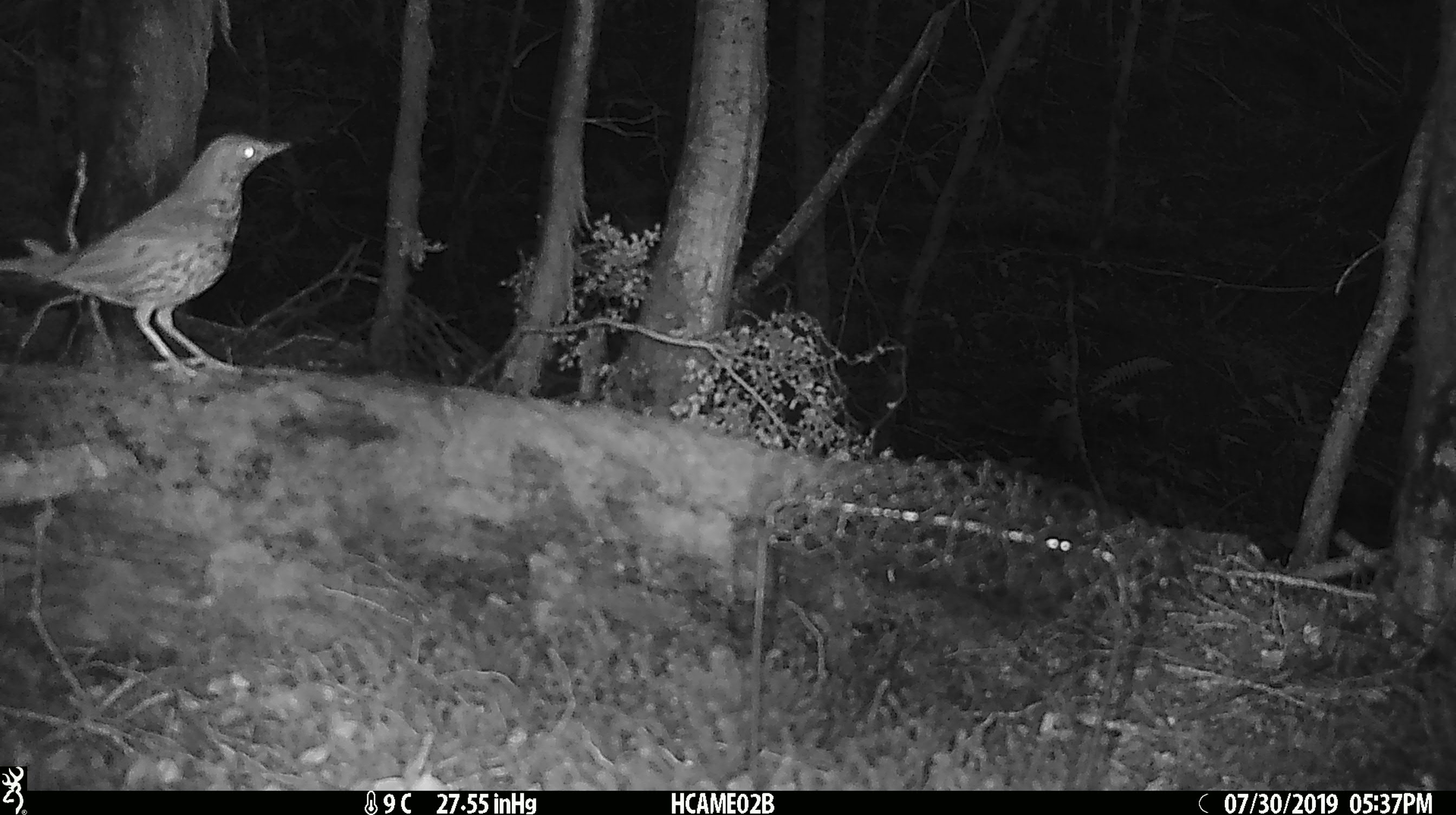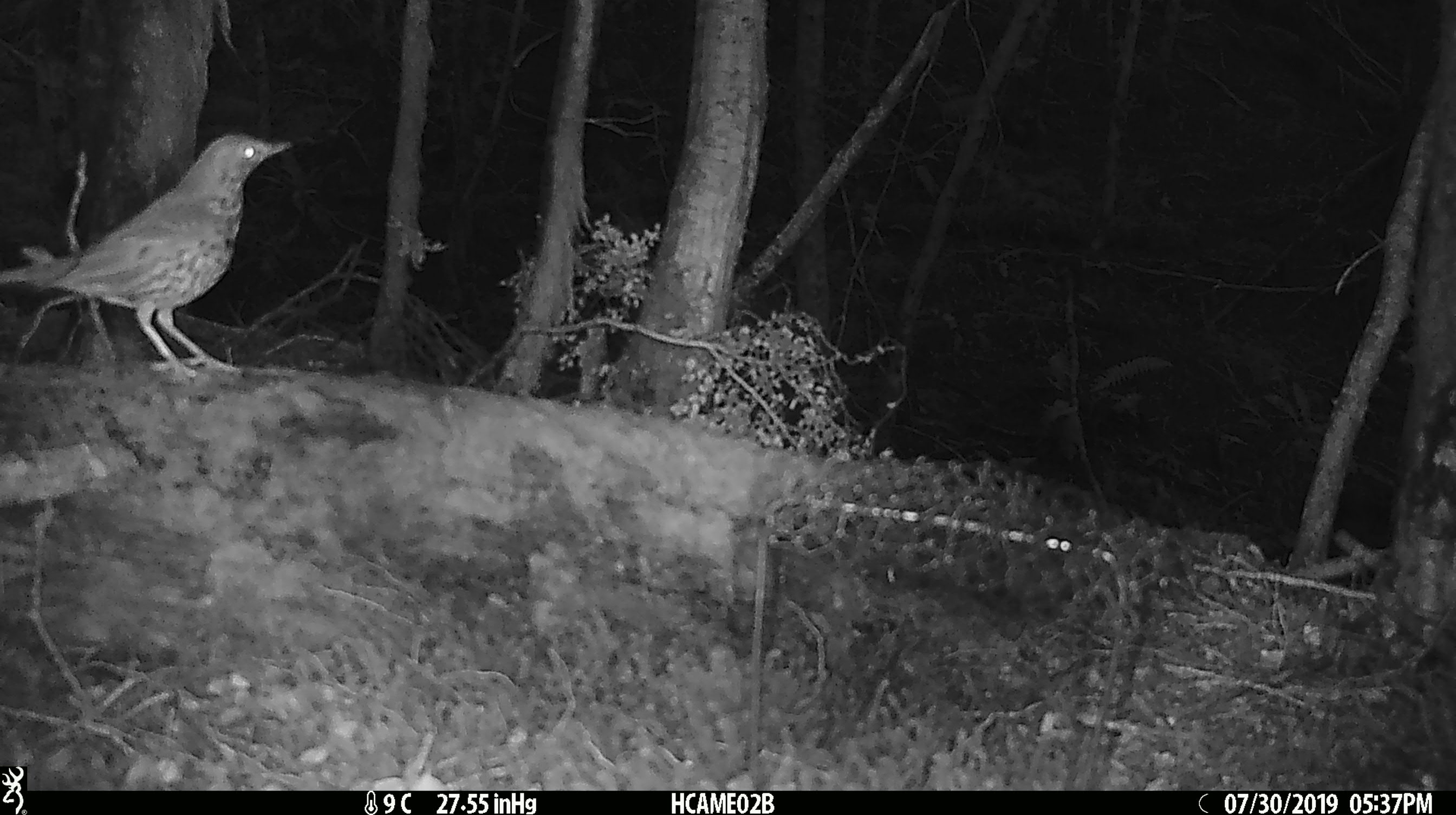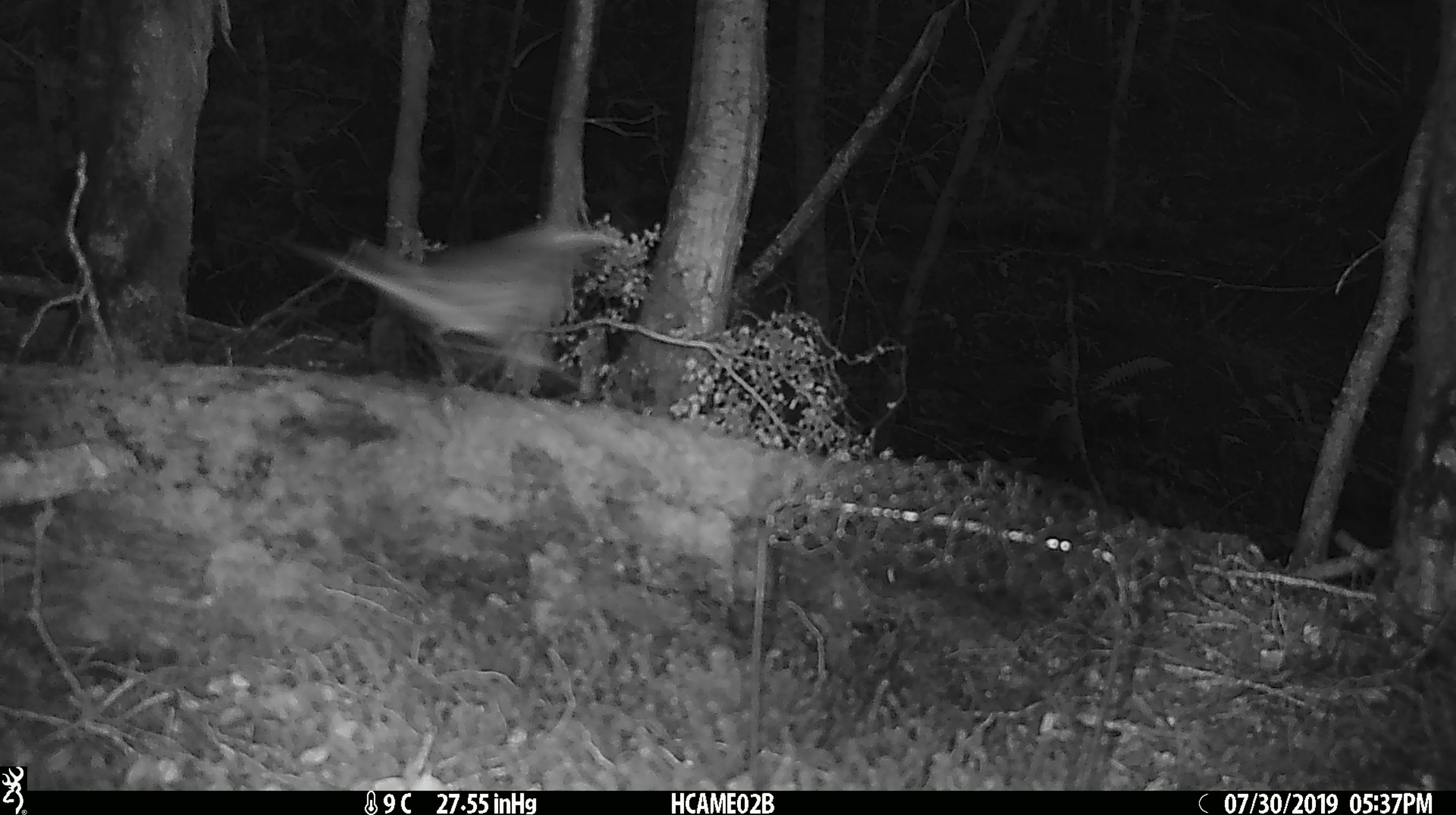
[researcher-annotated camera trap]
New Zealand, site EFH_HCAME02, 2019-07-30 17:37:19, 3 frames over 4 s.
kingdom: Animalia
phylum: Chordata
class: Aves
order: Passeriformes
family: Turdidae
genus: Turdus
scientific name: Turdus philomelos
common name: song thrush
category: thrush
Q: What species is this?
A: Thrush (song thrush) (Turdus philomelos).